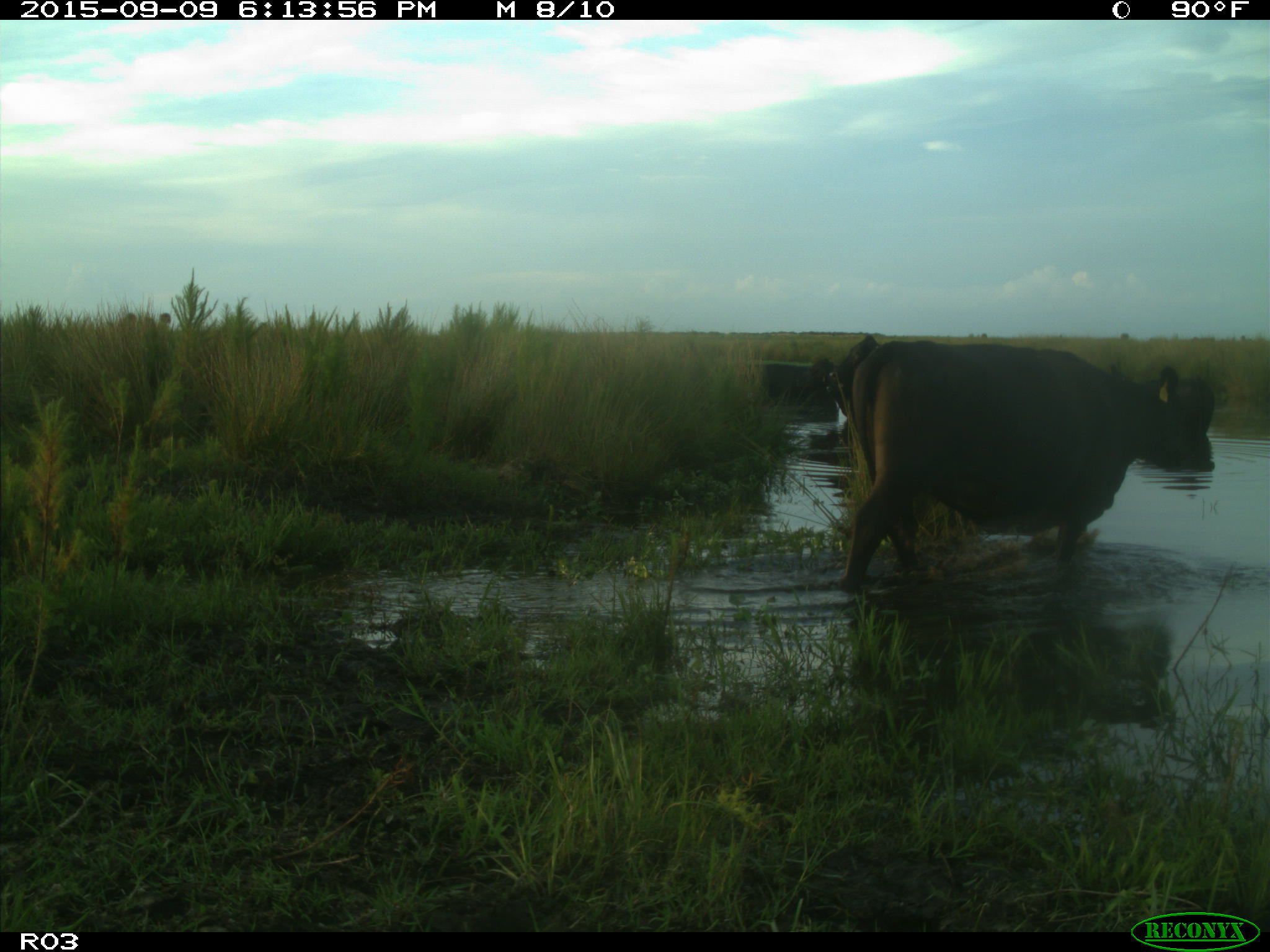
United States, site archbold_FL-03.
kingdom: Animalia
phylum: Chordata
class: Mammalia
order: Artiodactyla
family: Bovidae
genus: Bos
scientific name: Bos taurus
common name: domestic cow